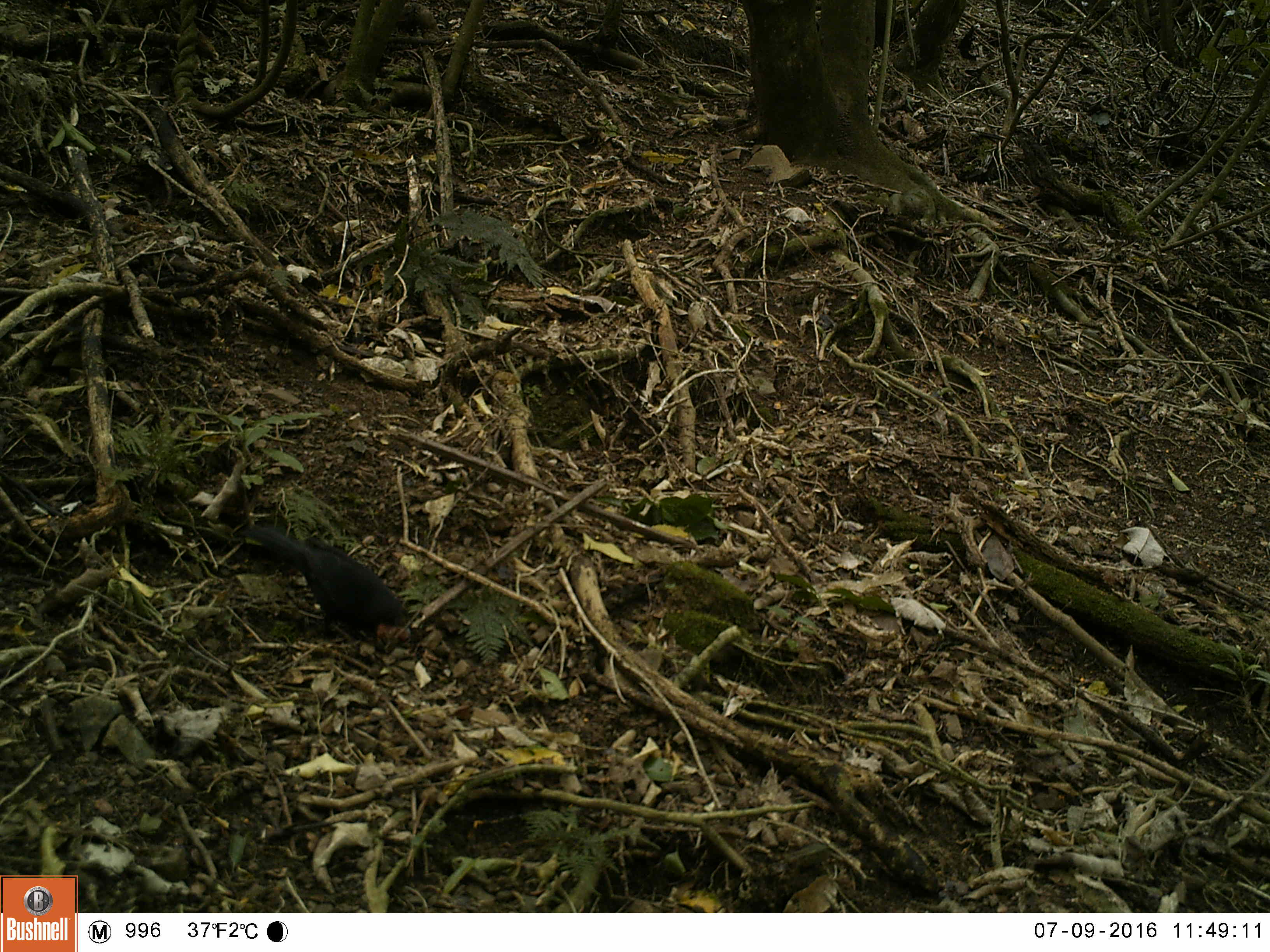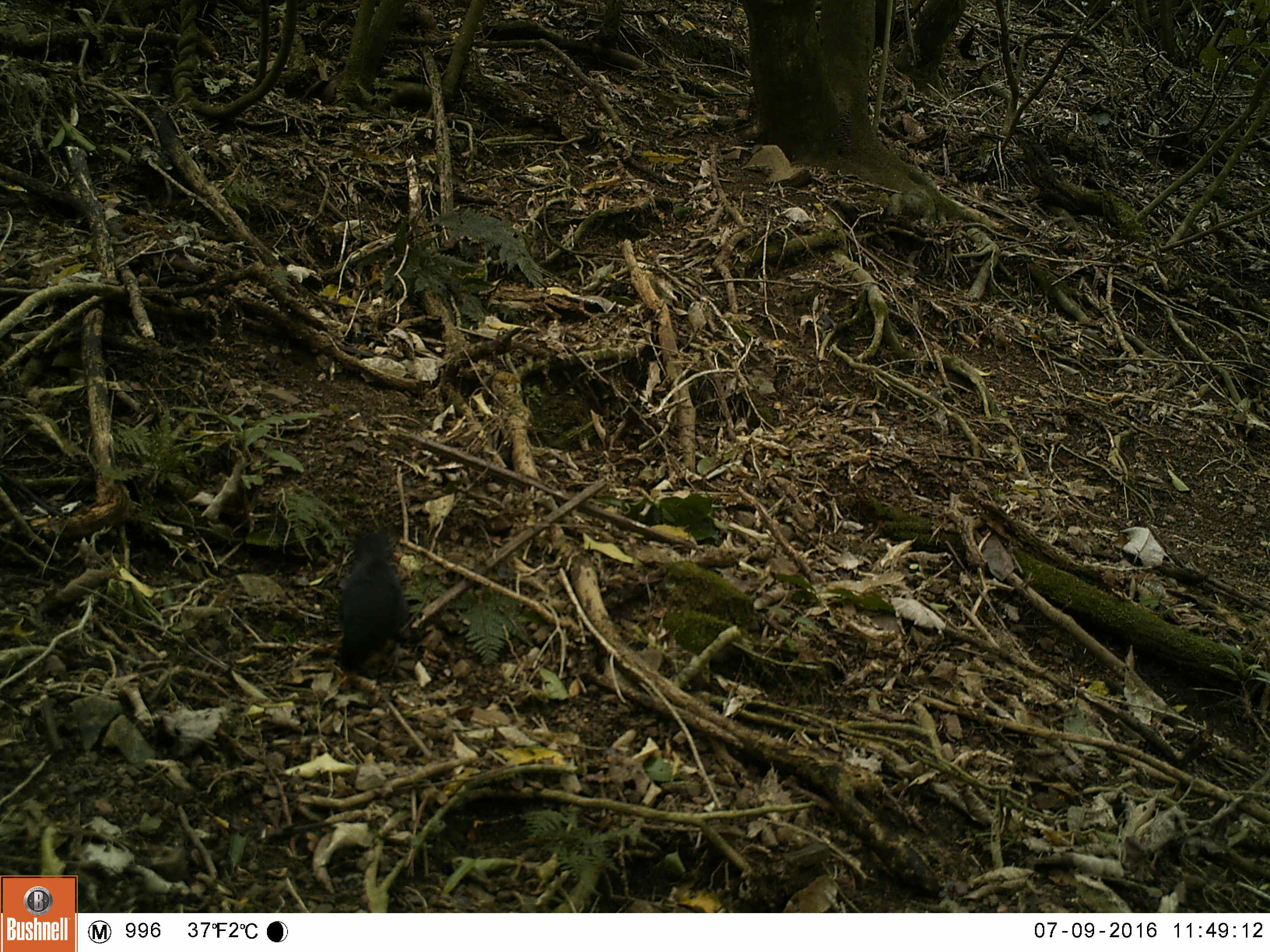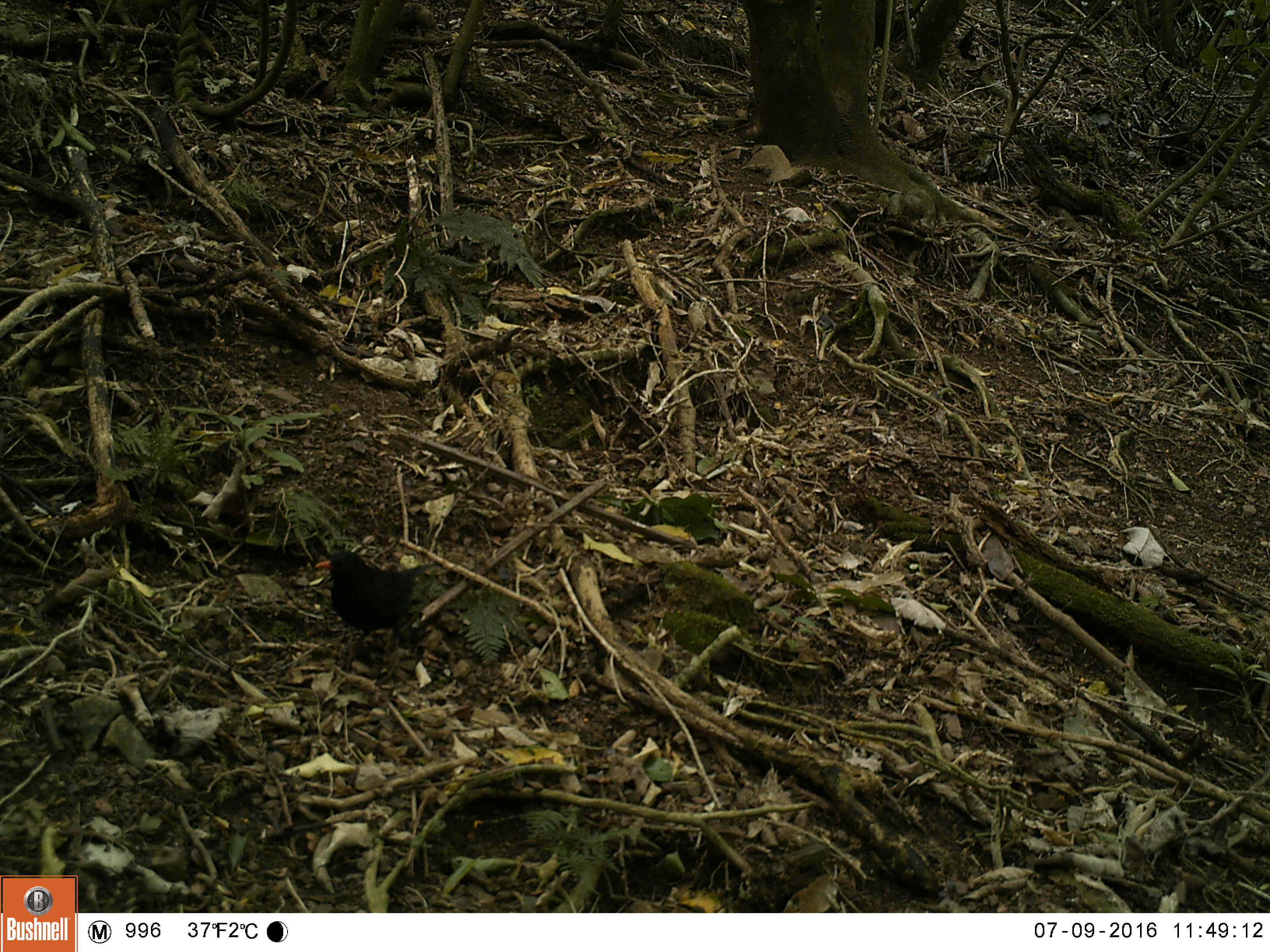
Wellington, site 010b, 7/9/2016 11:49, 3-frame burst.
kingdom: Animalia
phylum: Chordata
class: Aves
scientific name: Aves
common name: bird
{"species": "bird (Aves)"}